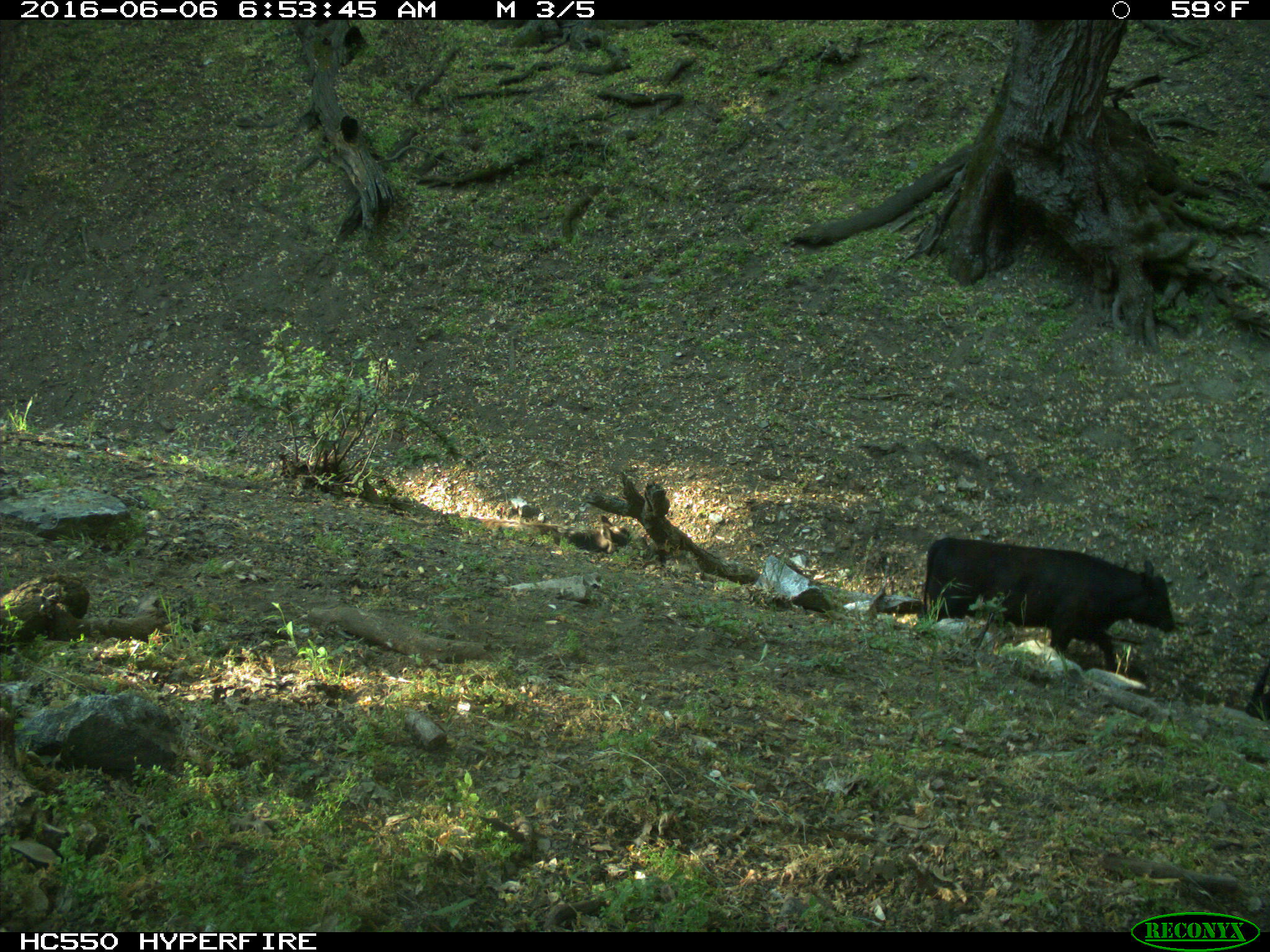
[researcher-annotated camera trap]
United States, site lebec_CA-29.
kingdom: Animalia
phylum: Chordata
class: Mammalia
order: Artiodactyla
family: Bovidae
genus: Bos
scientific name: Bos taurus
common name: domestic cow